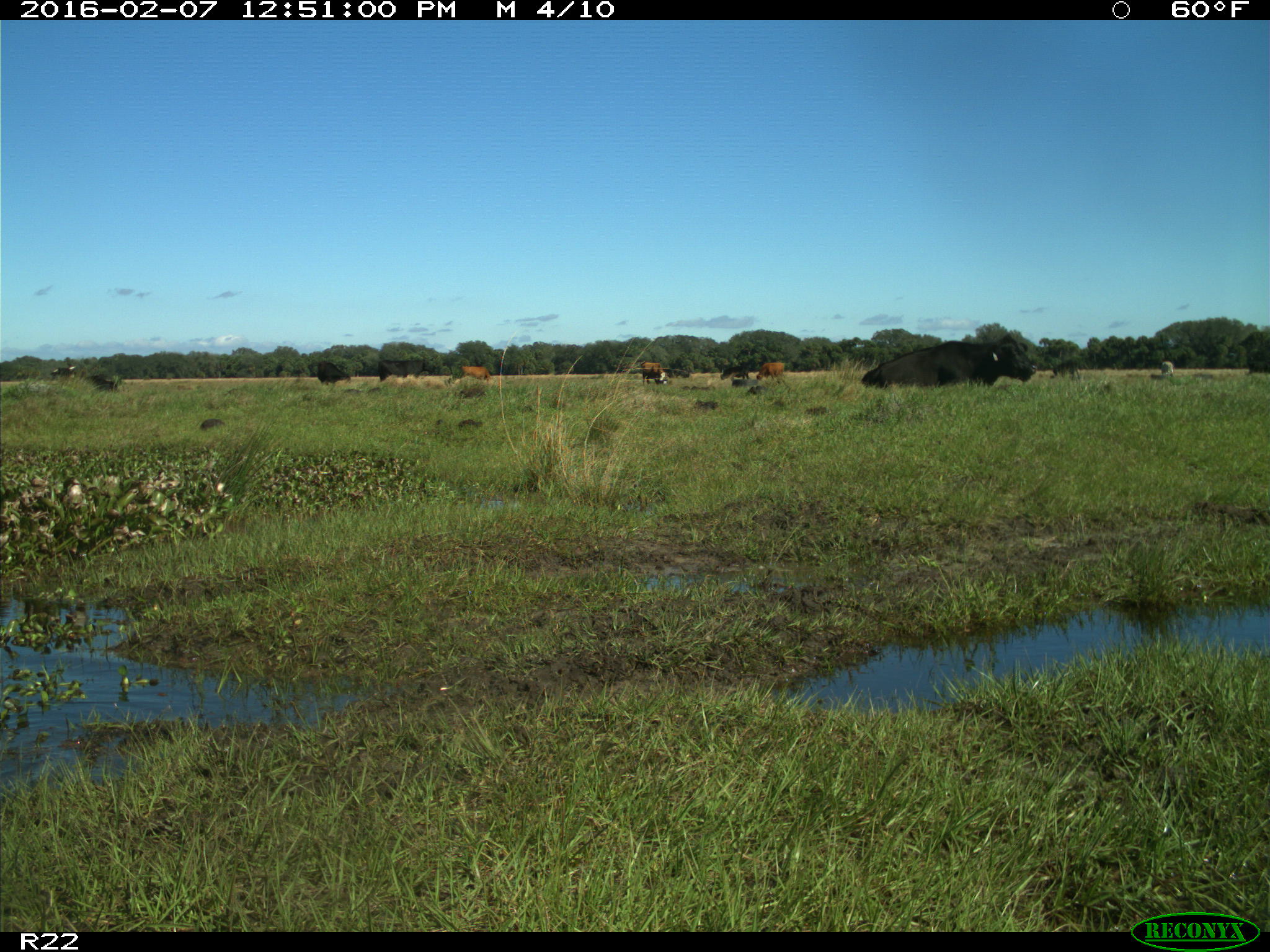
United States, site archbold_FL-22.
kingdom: Animalia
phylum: Chordata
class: Mammalia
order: Artiodactyla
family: Bovidae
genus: Bos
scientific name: Bos taurus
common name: domestic cow